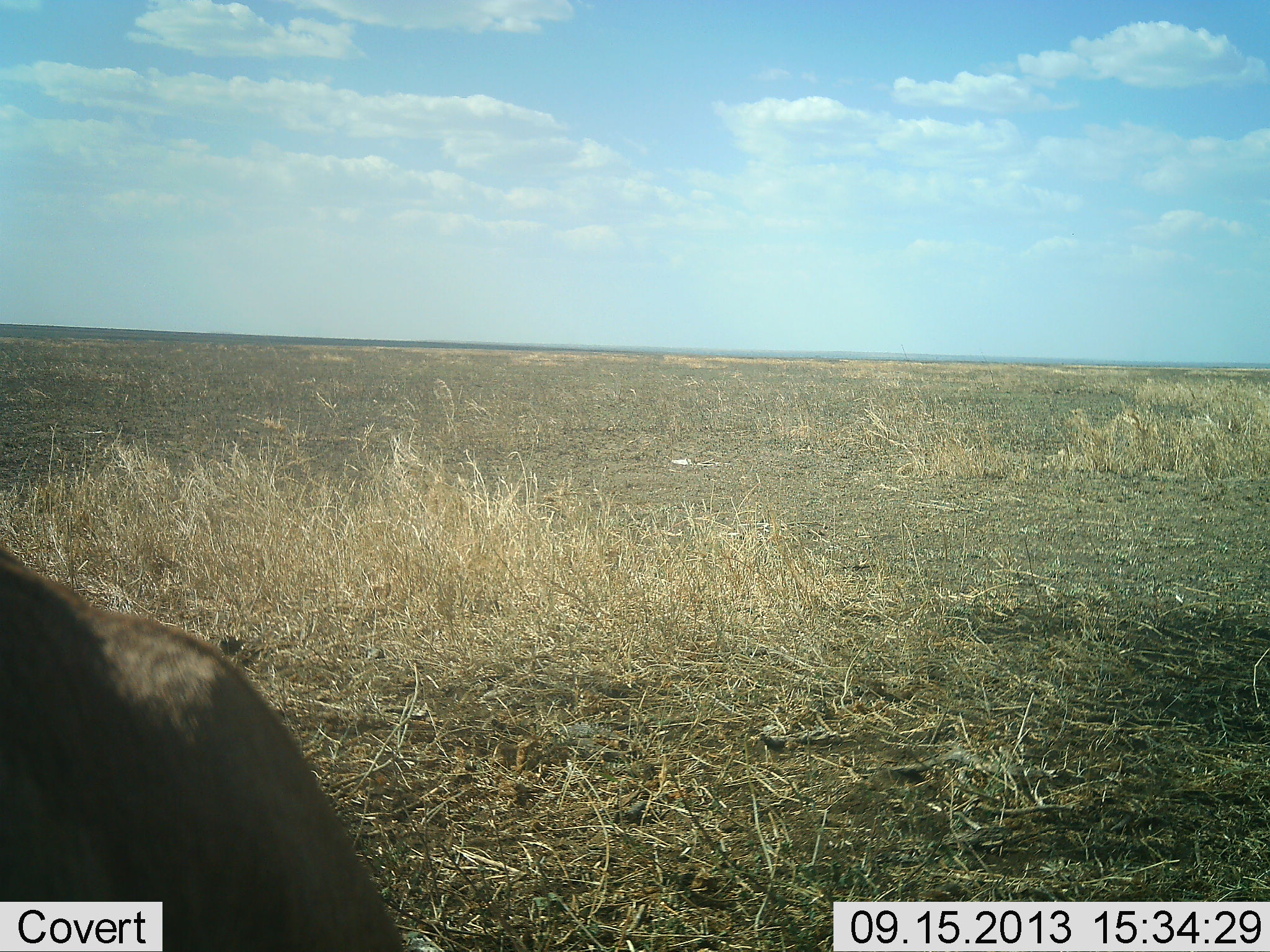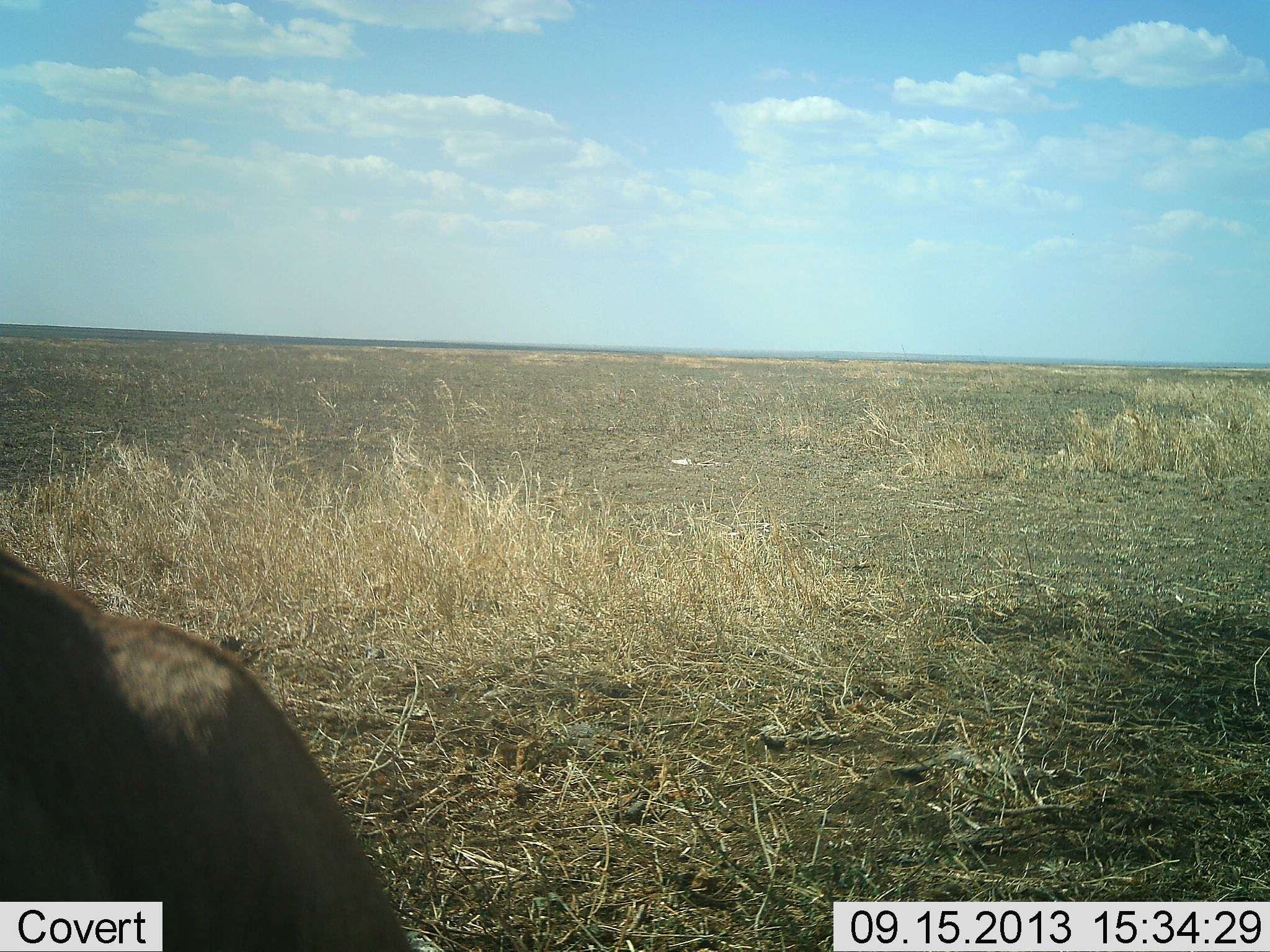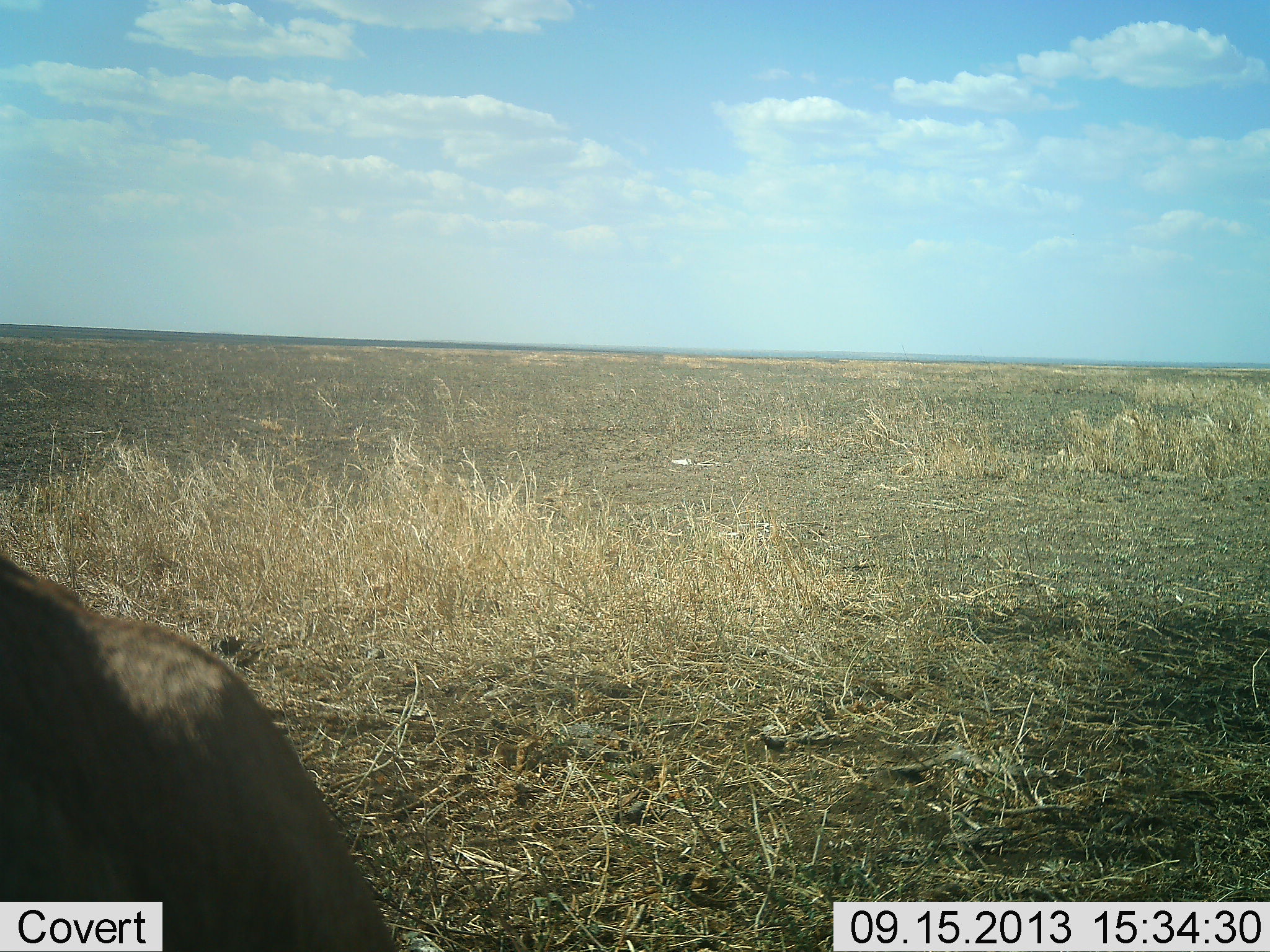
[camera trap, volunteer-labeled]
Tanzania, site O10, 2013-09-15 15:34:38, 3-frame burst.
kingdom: Animalia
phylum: Chordata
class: Mammalia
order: Artiodactyla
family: Suidae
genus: Phacochoerus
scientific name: Phacochoerus africanus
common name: warthog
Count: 1.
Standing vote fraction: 100%.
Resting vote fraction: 0%.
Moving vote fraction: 0%.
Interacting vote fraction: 0%.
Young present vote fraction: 0%.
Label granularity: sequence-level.